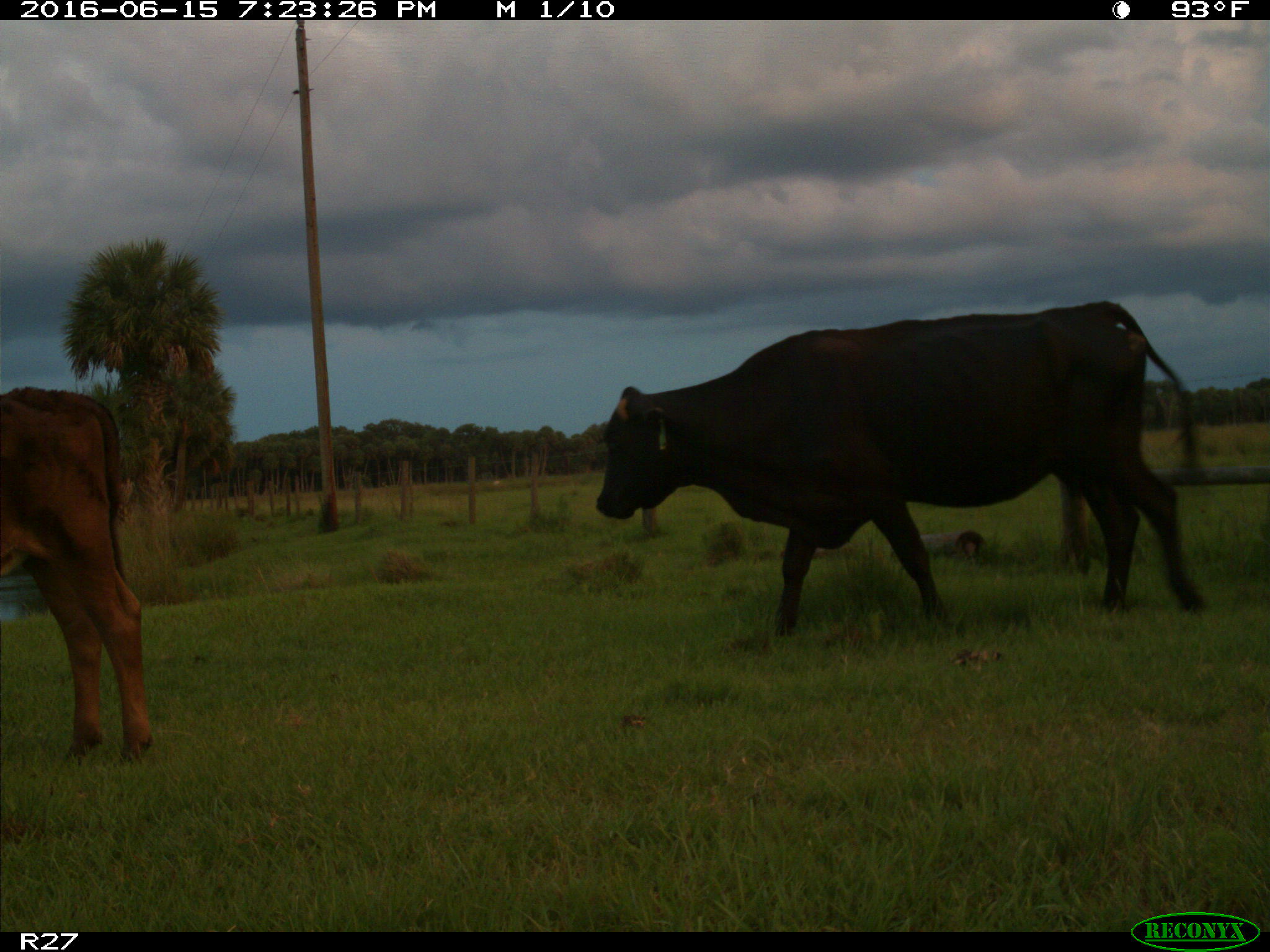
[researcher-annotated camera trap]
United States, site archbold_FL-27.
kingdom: Animalia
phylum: Chordata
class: Mammalia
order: Artiodactyla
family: Bovidae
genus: Bos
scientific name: Bos taurus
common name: domestic cow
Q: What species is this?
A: Bos taurus (domestic cow).